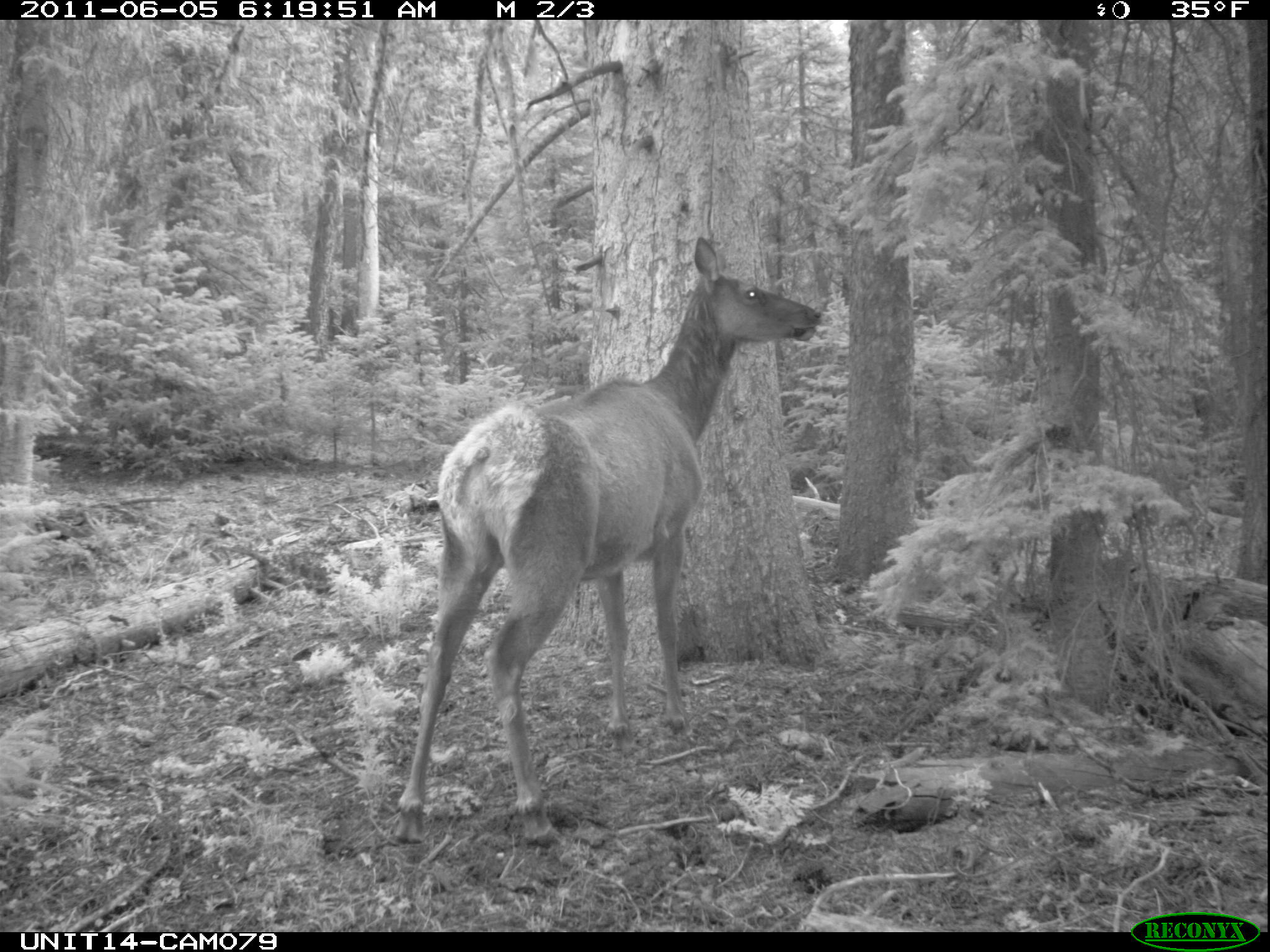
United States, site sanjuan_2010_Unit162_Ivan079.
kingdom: Animalia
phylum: Chordata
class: Mammalia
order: Artiodactyla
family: Cervidae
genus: Cervus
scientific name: Cervus elaphus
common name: red deer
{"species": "Cervus elaphus (red deer)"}